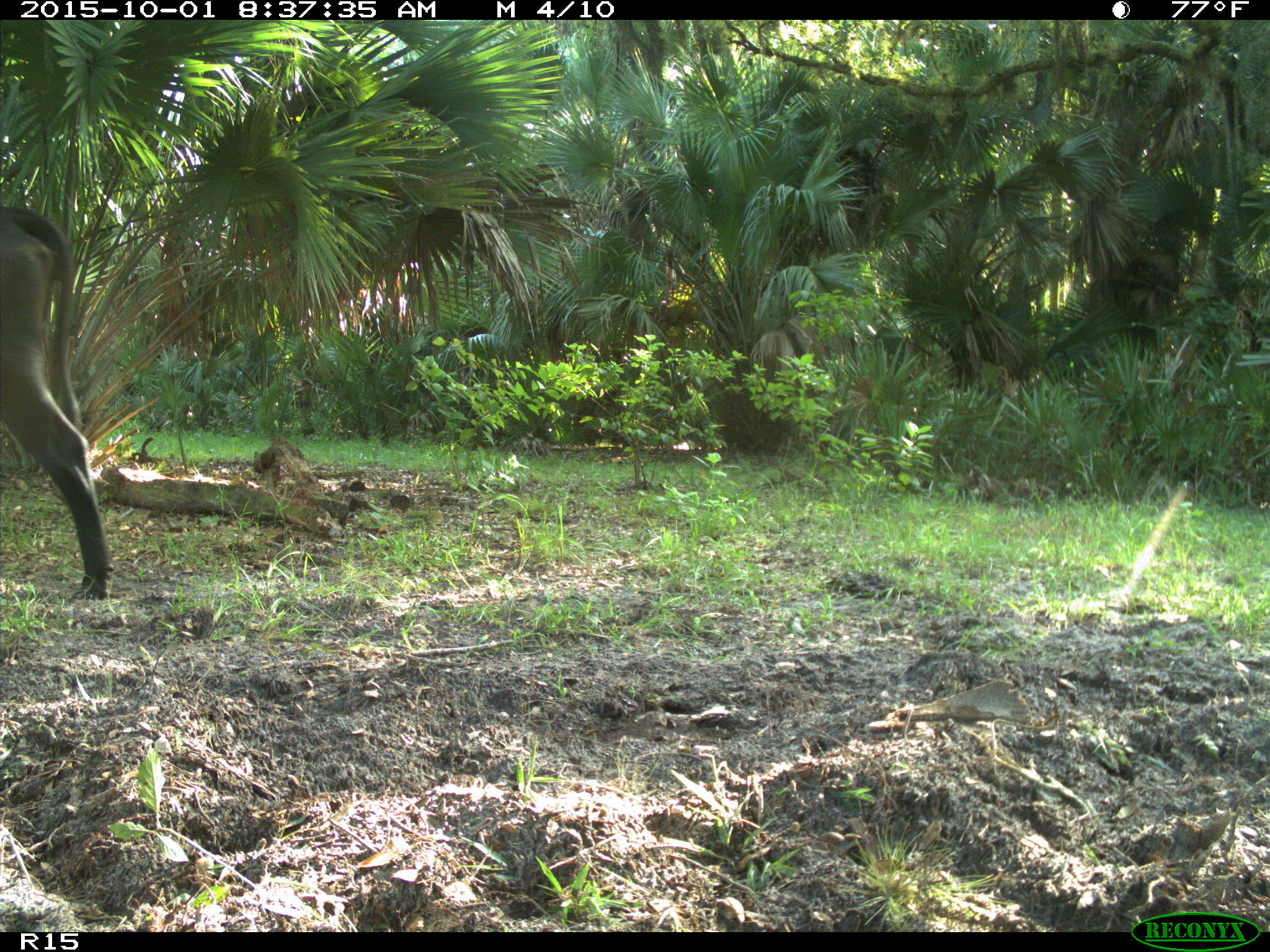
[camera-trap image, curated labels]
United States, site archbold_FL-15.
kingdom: Animalia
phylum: Chordata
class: Mammalia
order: Artiodactyla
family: Bovidae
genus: Bos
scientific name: Bos taurus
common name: domestic cow